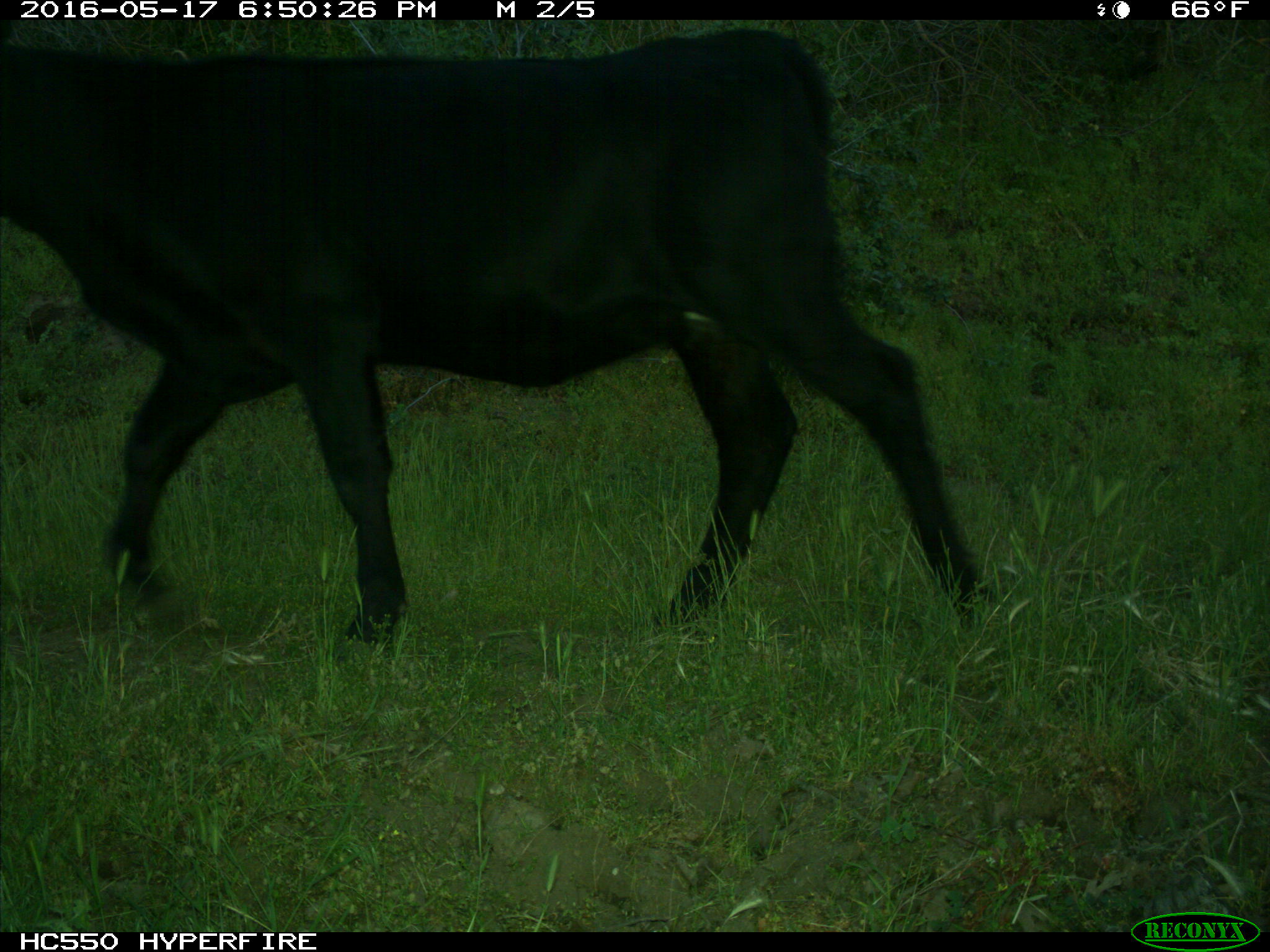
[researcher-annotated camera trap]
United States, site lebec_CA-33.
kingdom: Animalia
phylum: Chordata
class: Mammalia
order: Artiodactyla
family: Bovidae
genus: Bos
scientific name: Bos taurus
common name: domestic cow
Bos taurus (domestic cow).